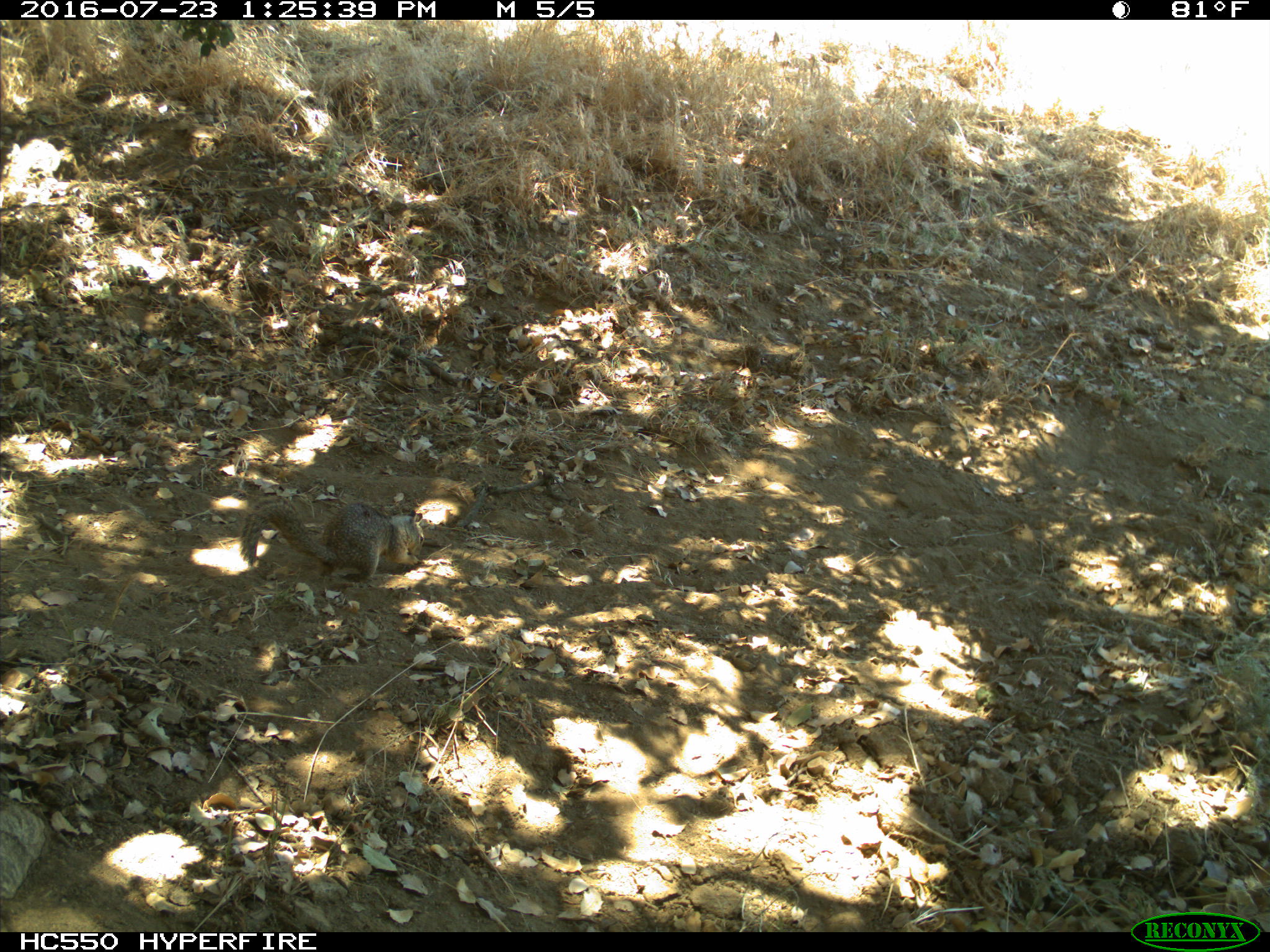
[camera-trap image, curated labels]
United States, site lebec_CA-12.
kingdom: Animalia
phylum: Chordata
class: Mammalia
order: Rodentia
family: Sciuridae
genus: Otospermophilus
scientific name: Otospermophilus beecheyi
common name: california ground squirrel